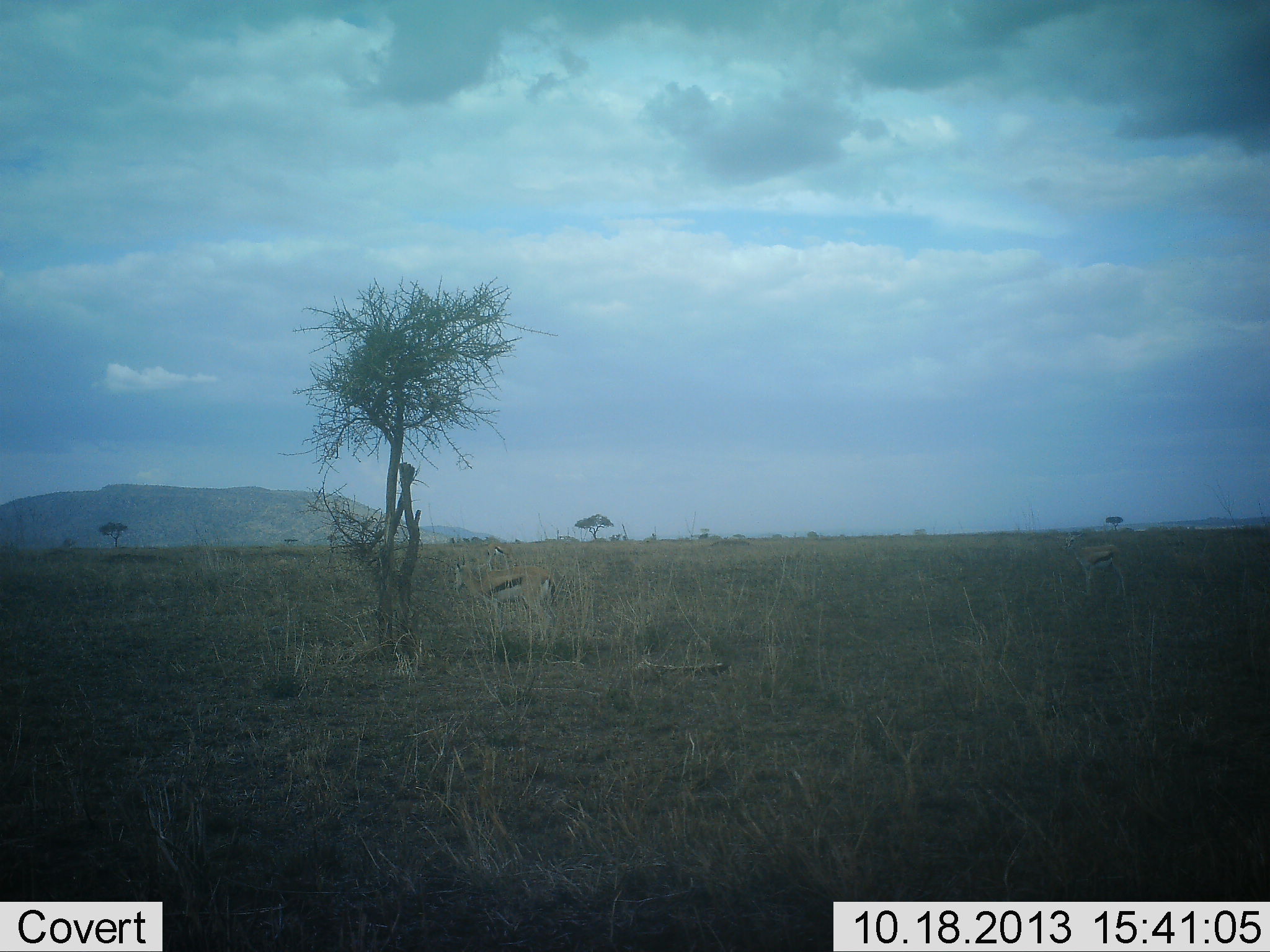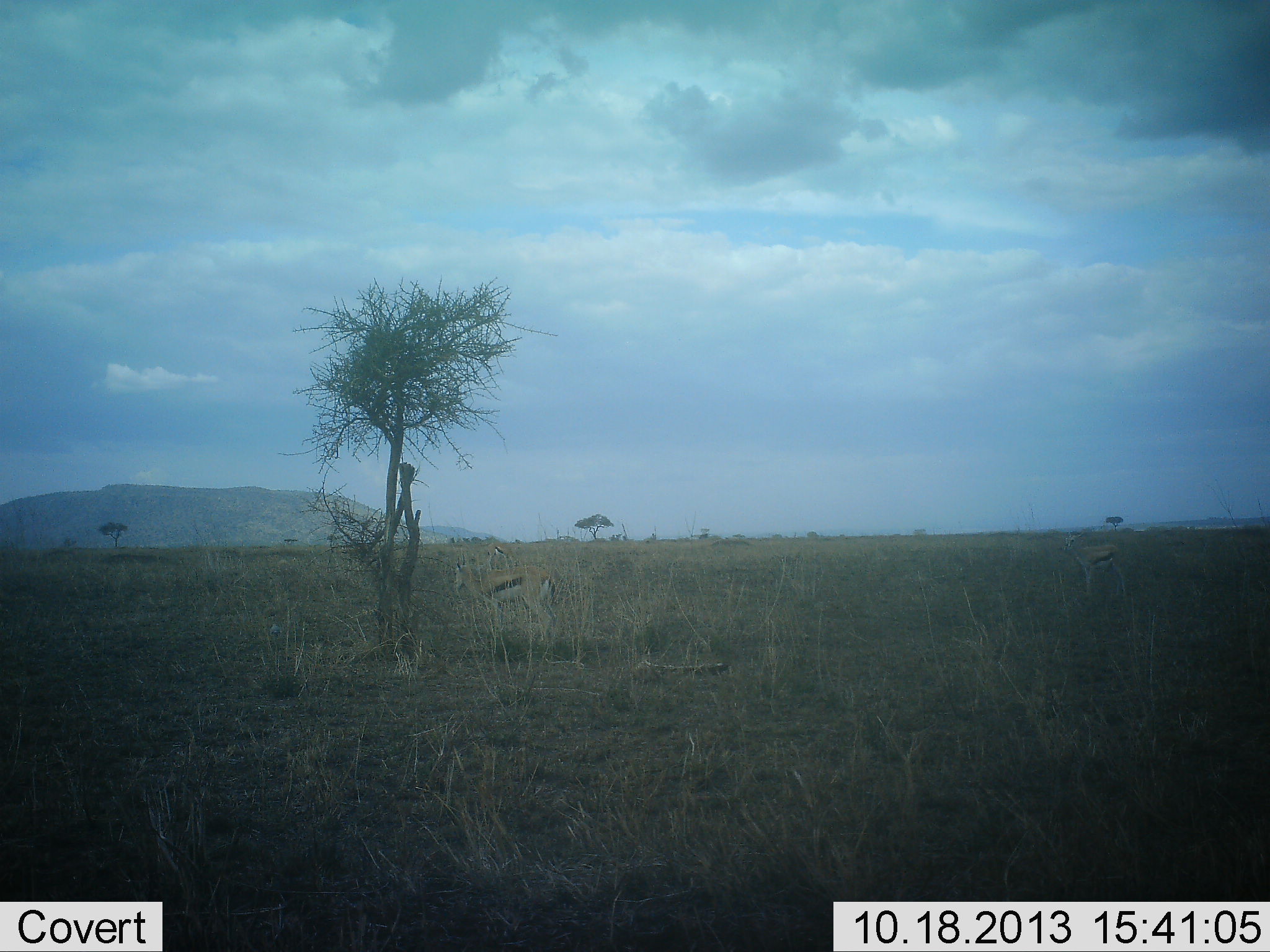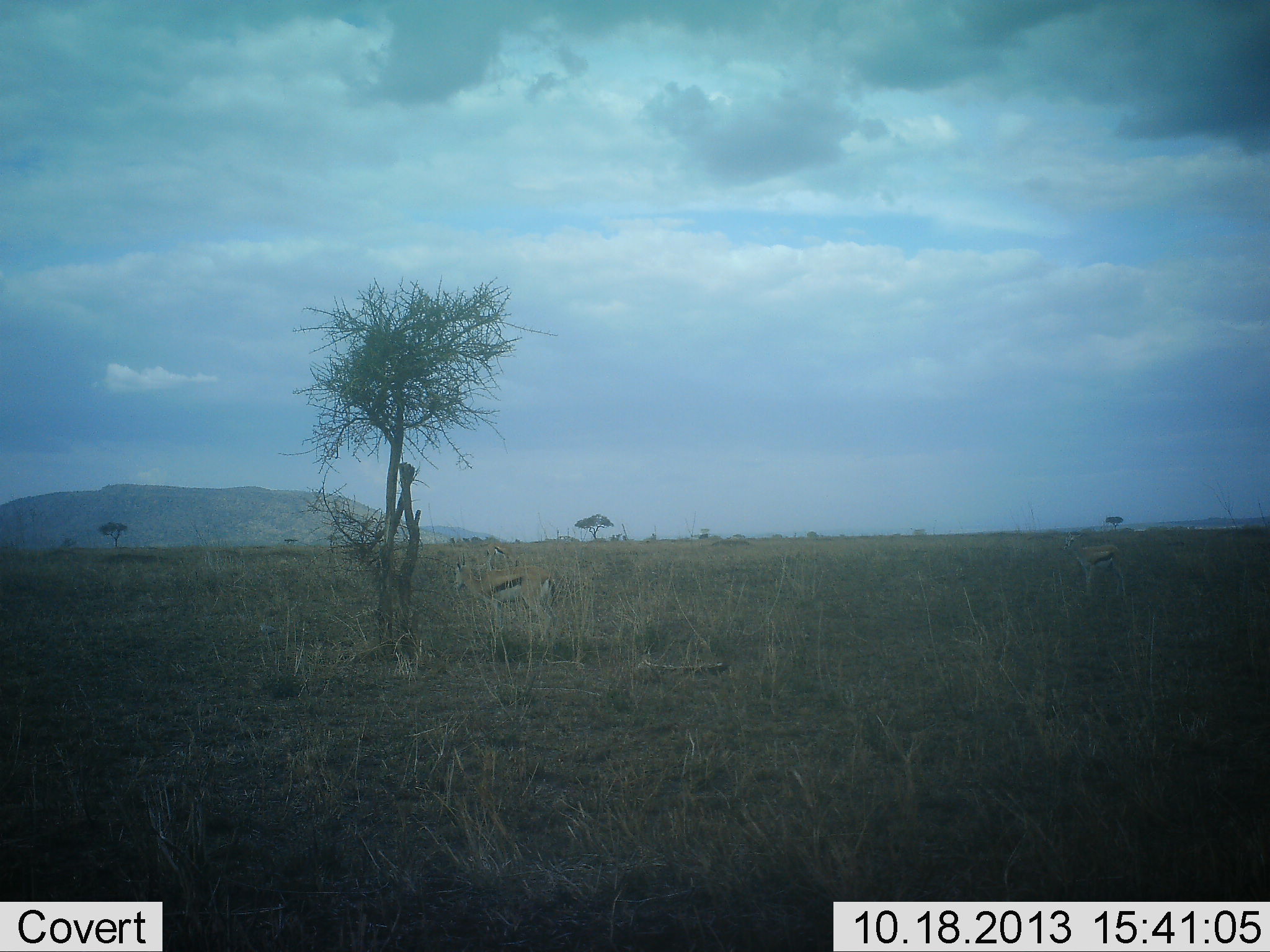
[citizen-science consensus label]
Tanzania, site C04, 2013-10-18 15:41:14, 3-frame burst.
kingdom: Animalia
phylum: Chordata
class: Mammalia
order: Artiodactyla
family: Bovidae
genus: Eudorcas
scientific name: Eudorcas thomsonii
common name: thomson's gazelle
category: gazellethomsons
Gazellethomsons (thomson's gazelle) (Eudorcas thomsonii), count 2. Behavior (volunteer vote fractions): standing 100%, resting 9%, moving 0%, interacting 0%. Young present (vote fraction): 9%. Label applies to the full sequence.